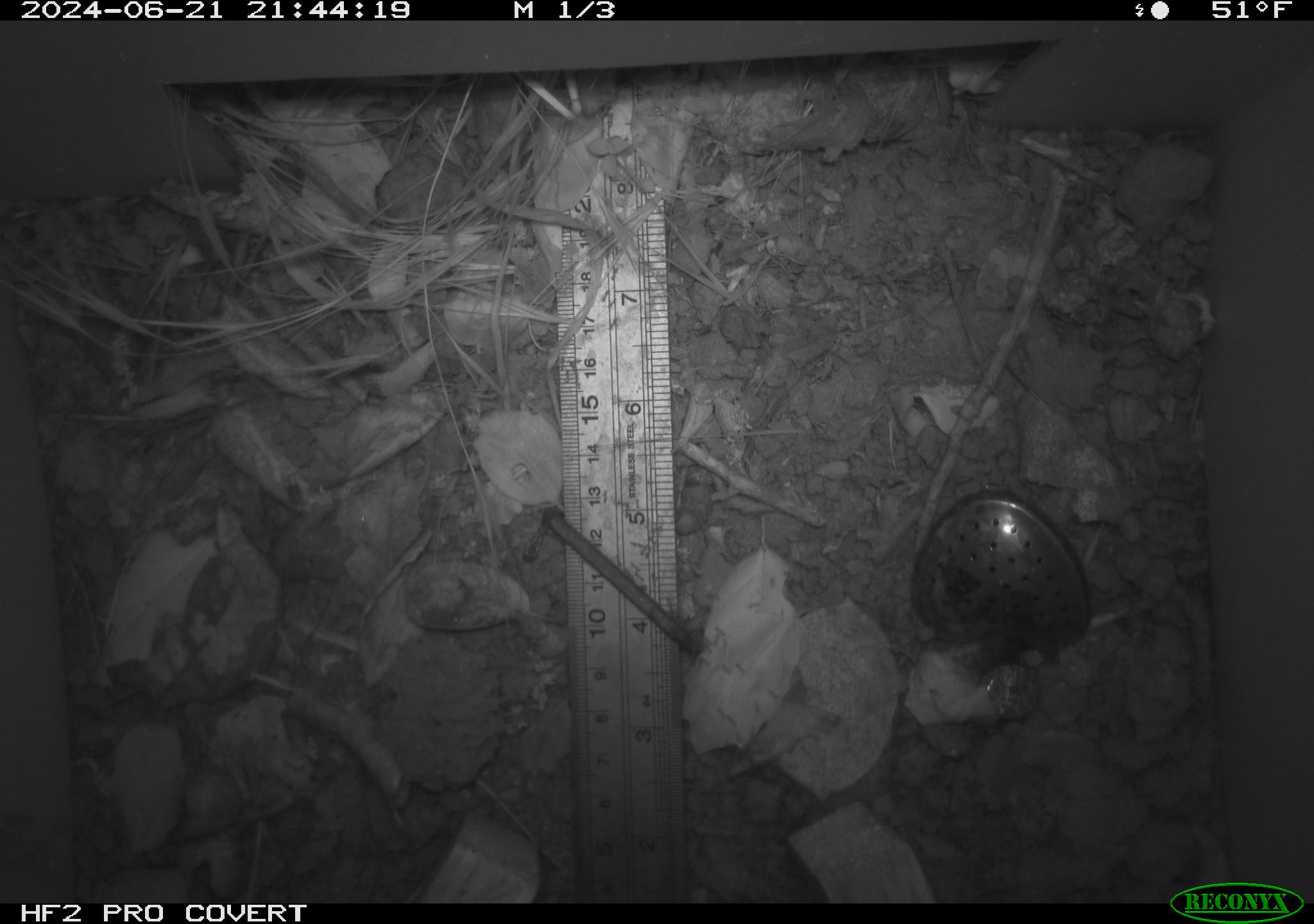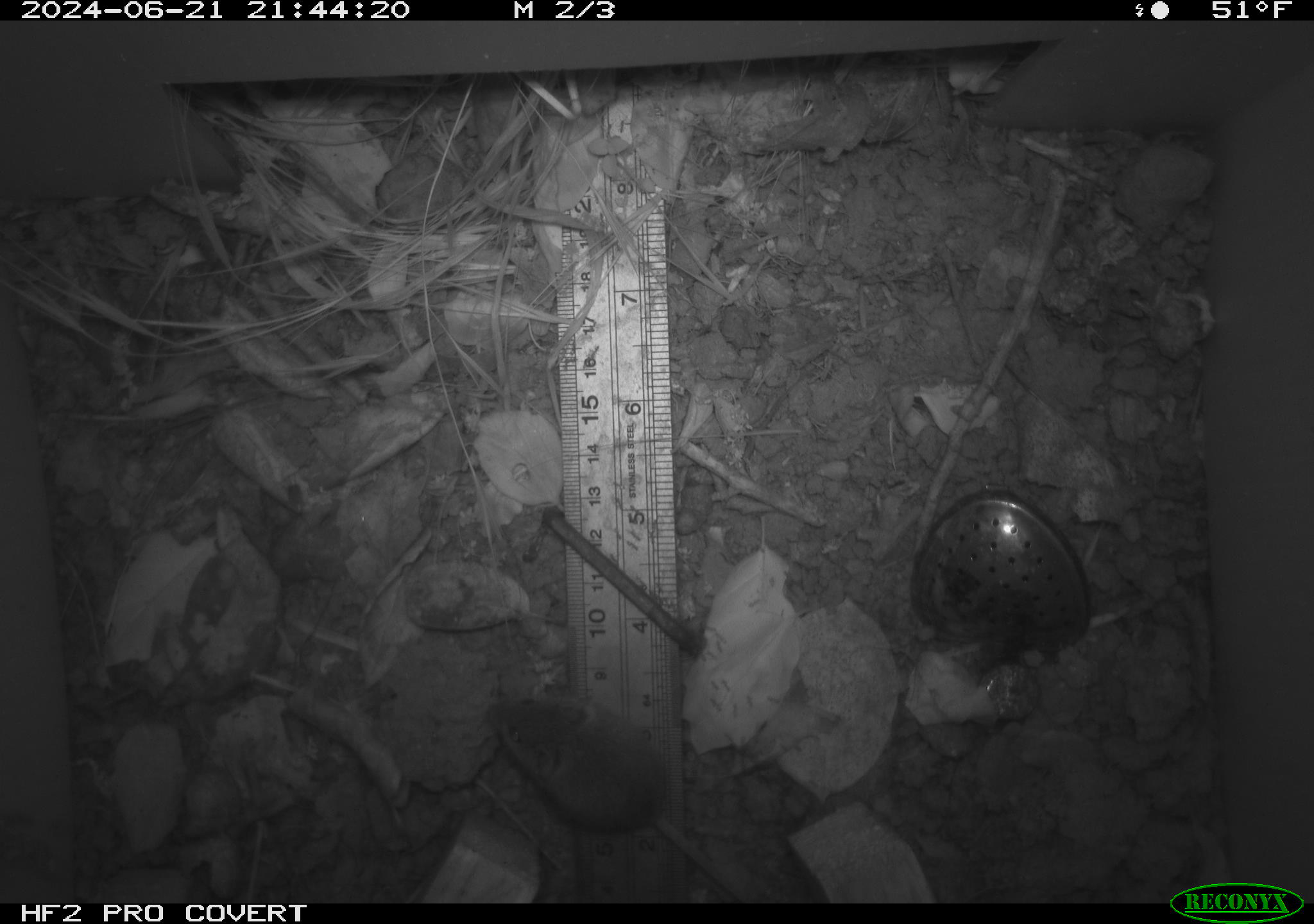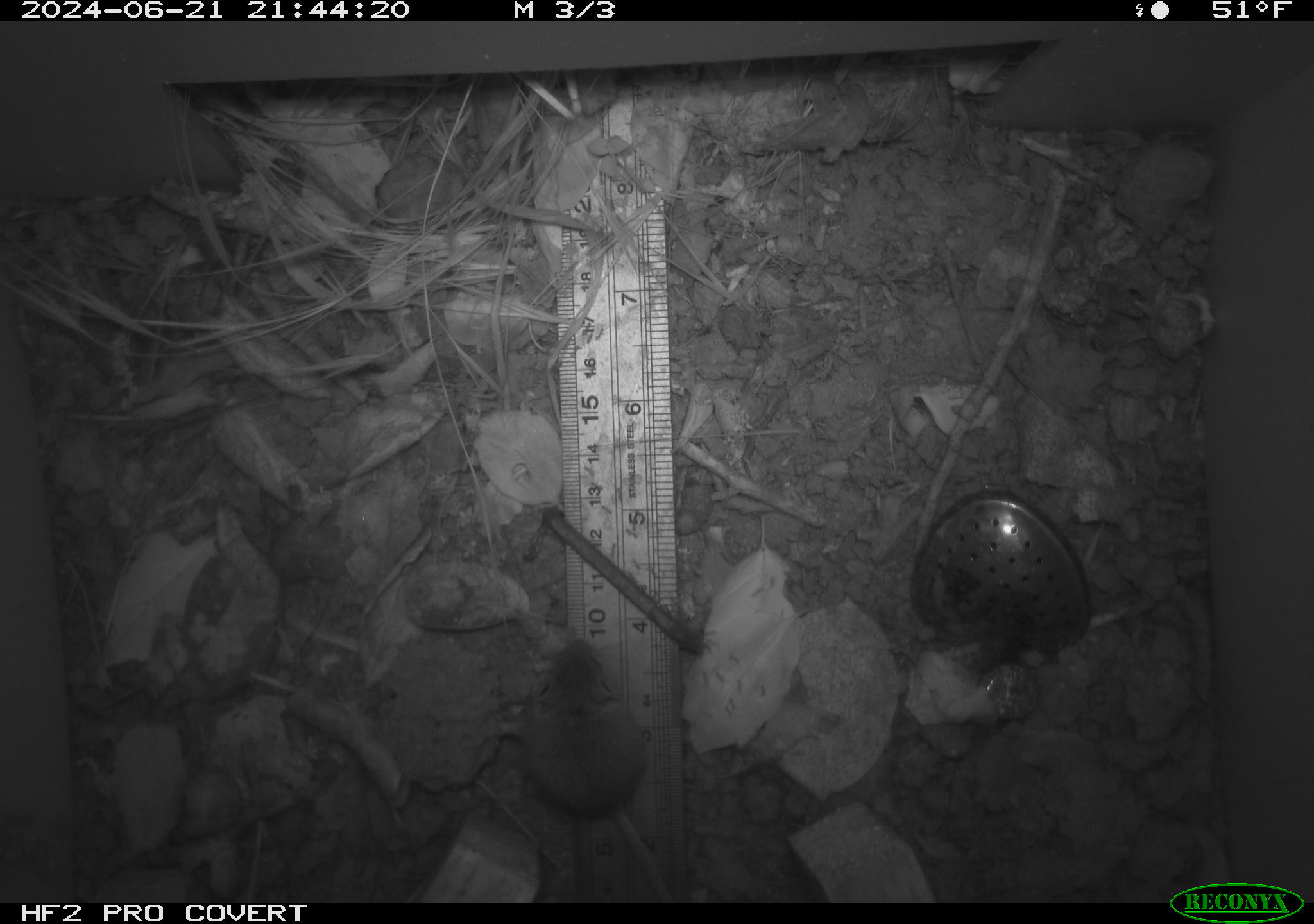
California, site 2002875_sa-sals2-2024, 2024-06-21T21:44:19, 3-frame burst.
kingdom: Animalia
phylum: Chordata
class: Mammalia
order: Rodentia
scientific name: Rodentia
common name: mouse species